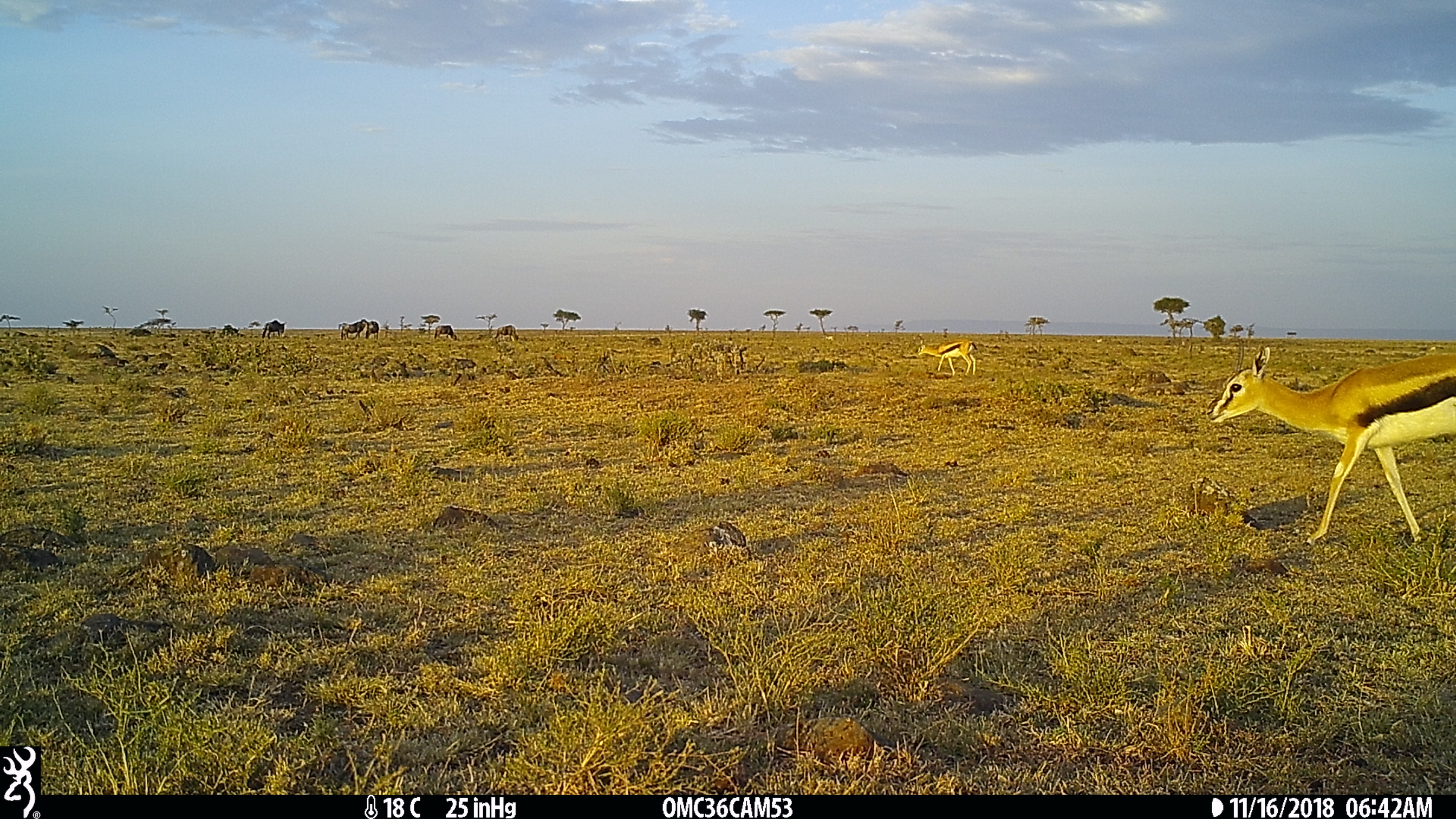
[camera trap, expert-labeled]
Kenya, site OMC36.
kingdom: Animalia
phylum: Chordata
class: Mammalia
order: Artiodactyla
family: Bovidae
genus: Eudorcas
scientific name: Eudorcas thomsonii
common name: thomon's gazelle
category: gazelle thomsons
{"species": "gazelle thomsons (thomon's gazelle) (Eudorcas thomsonii)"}